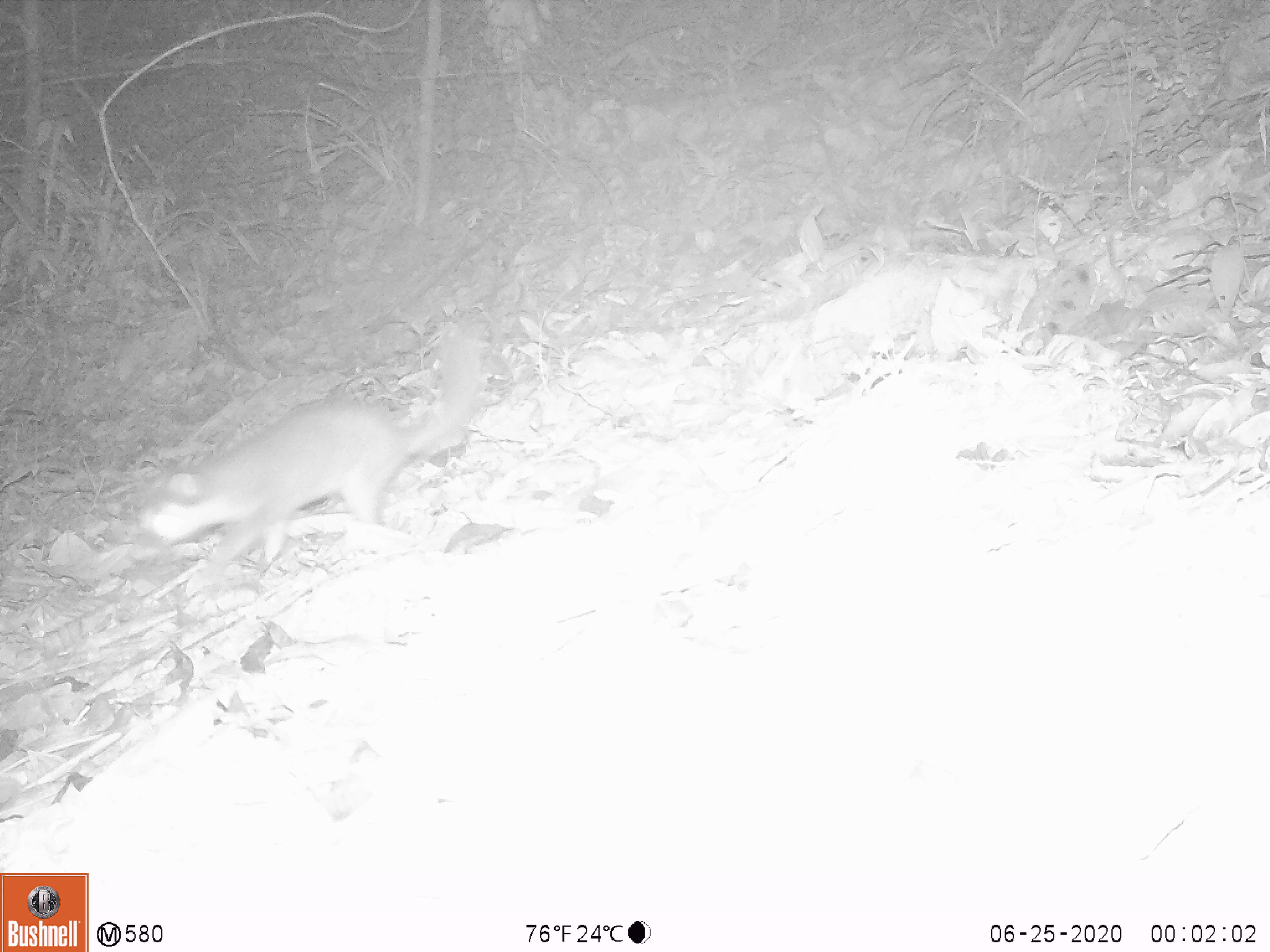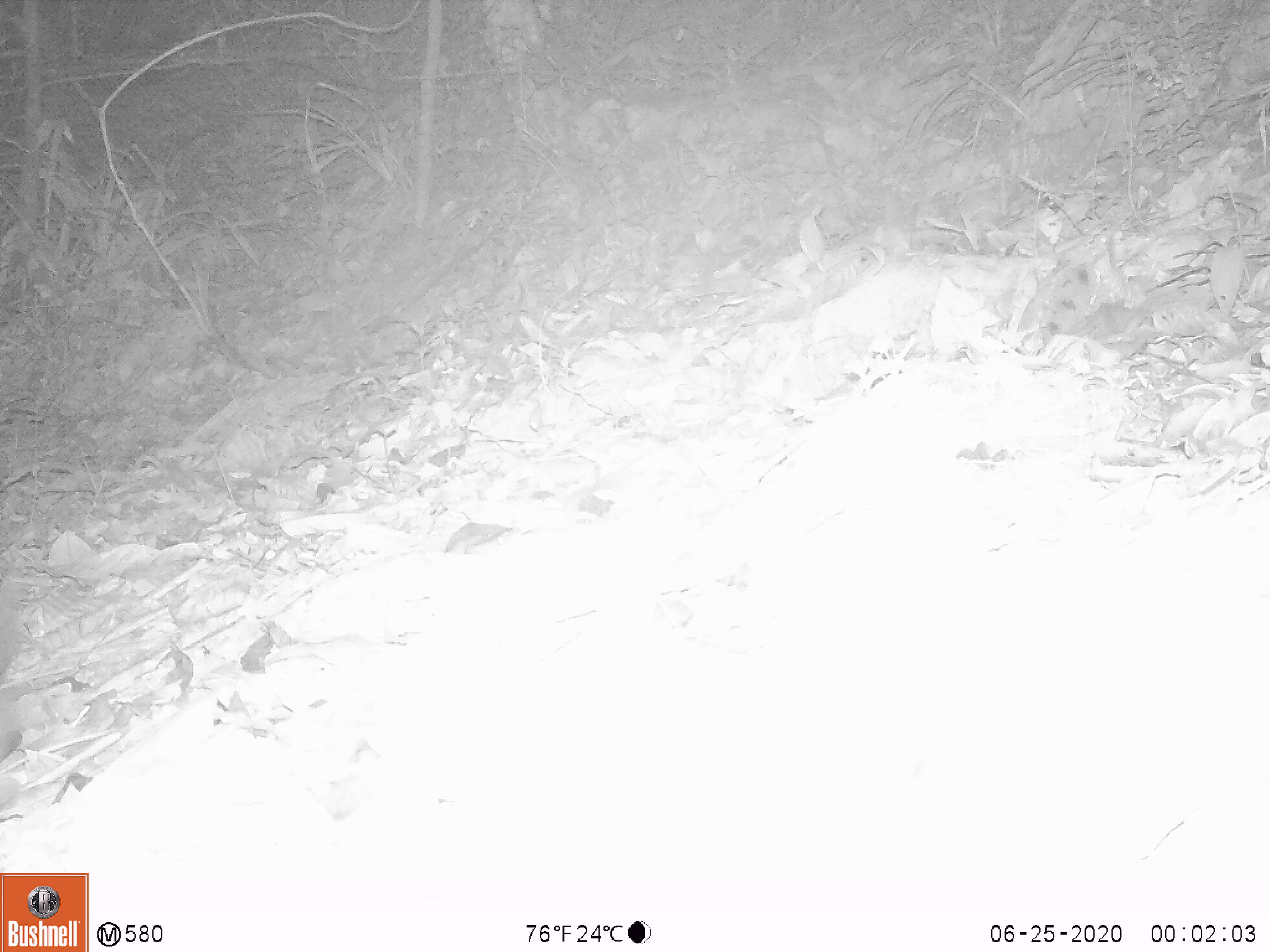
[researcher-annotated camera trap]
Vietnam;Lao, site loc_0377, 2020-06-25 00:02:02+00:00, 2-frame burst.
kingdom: Animalia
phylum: Chordata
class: Mammalia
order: Carnivora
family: Mustelidae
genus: Melogale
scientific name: Melogale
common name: ferret badger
Ferret badger (Melogale). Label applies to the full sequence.